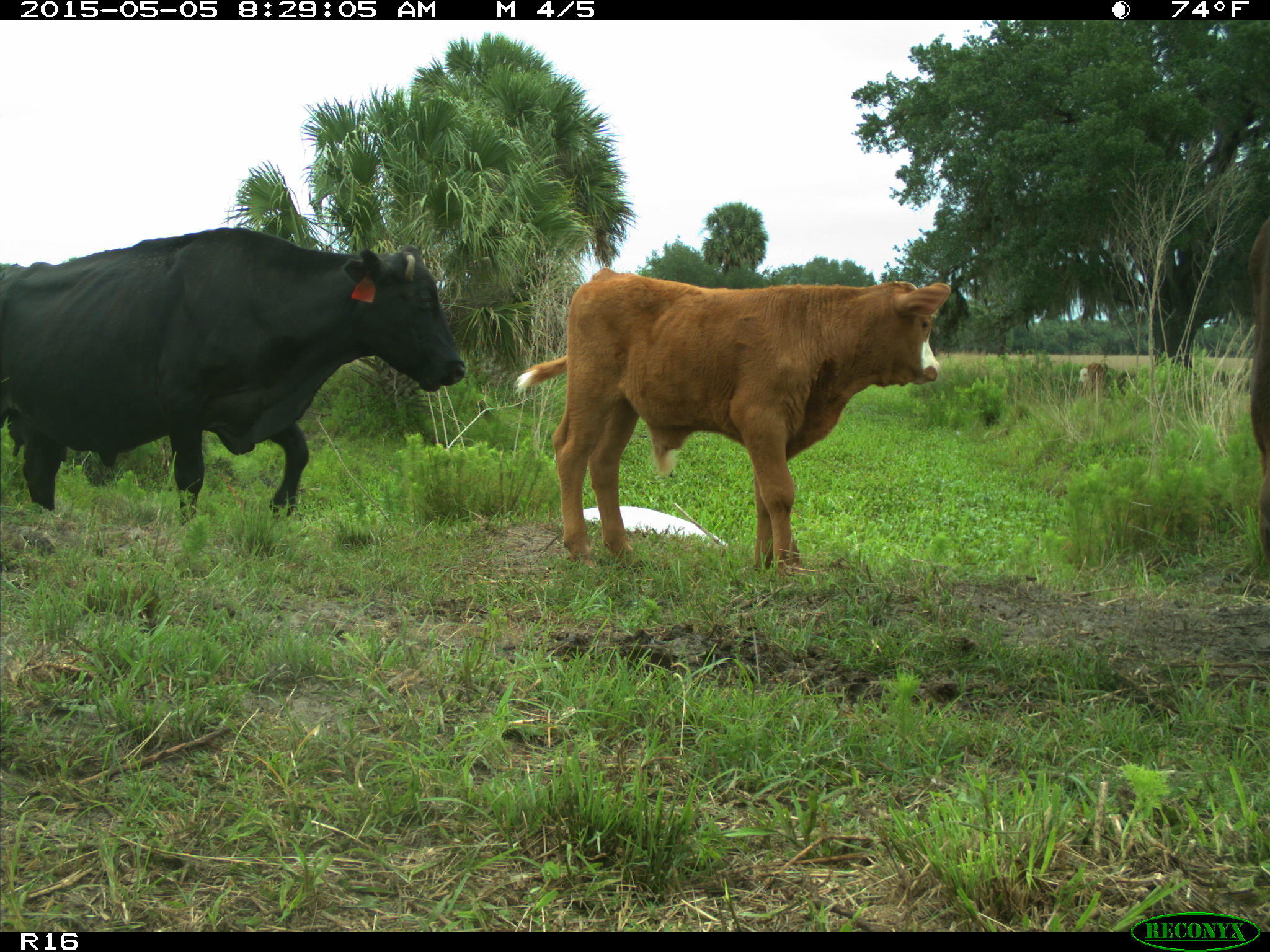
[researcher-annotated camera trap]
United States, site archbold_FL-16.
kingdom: Animalia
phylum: Chordata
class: Mammalia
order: Artiodactyla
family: Bovidae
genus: Bos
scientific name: Bos taurus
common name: domestic cow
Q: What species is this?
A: Bos taurus (domestic cow).